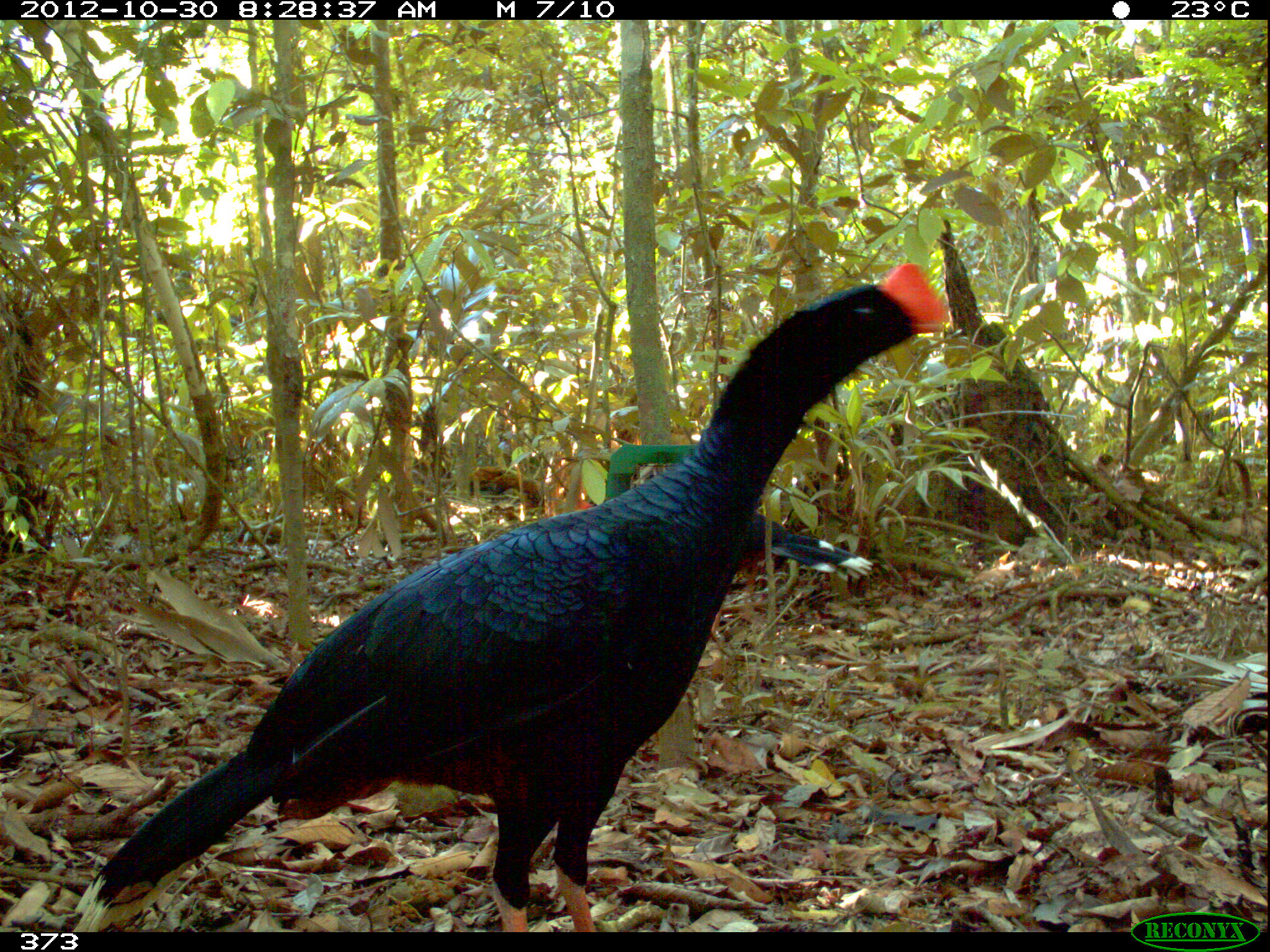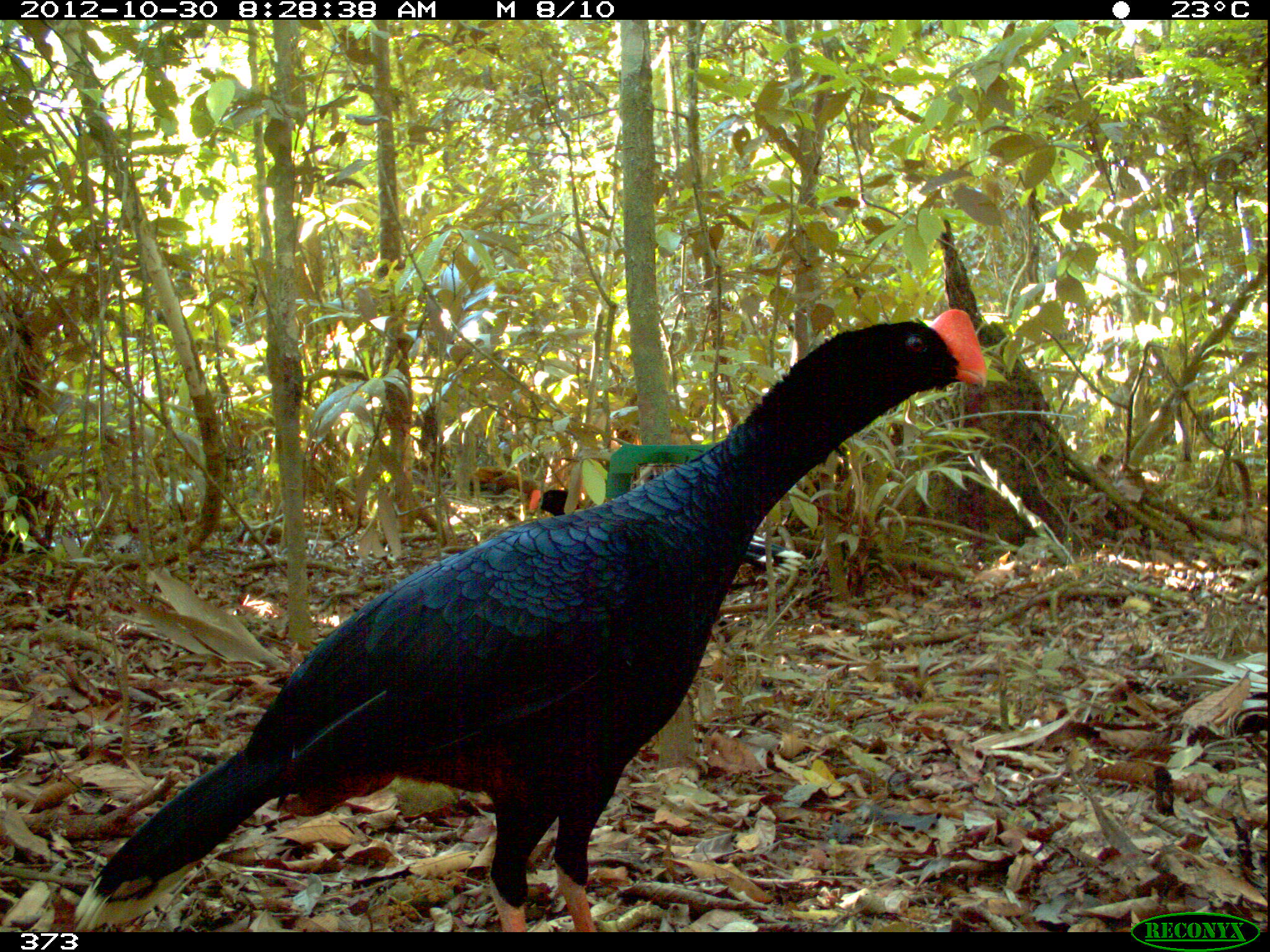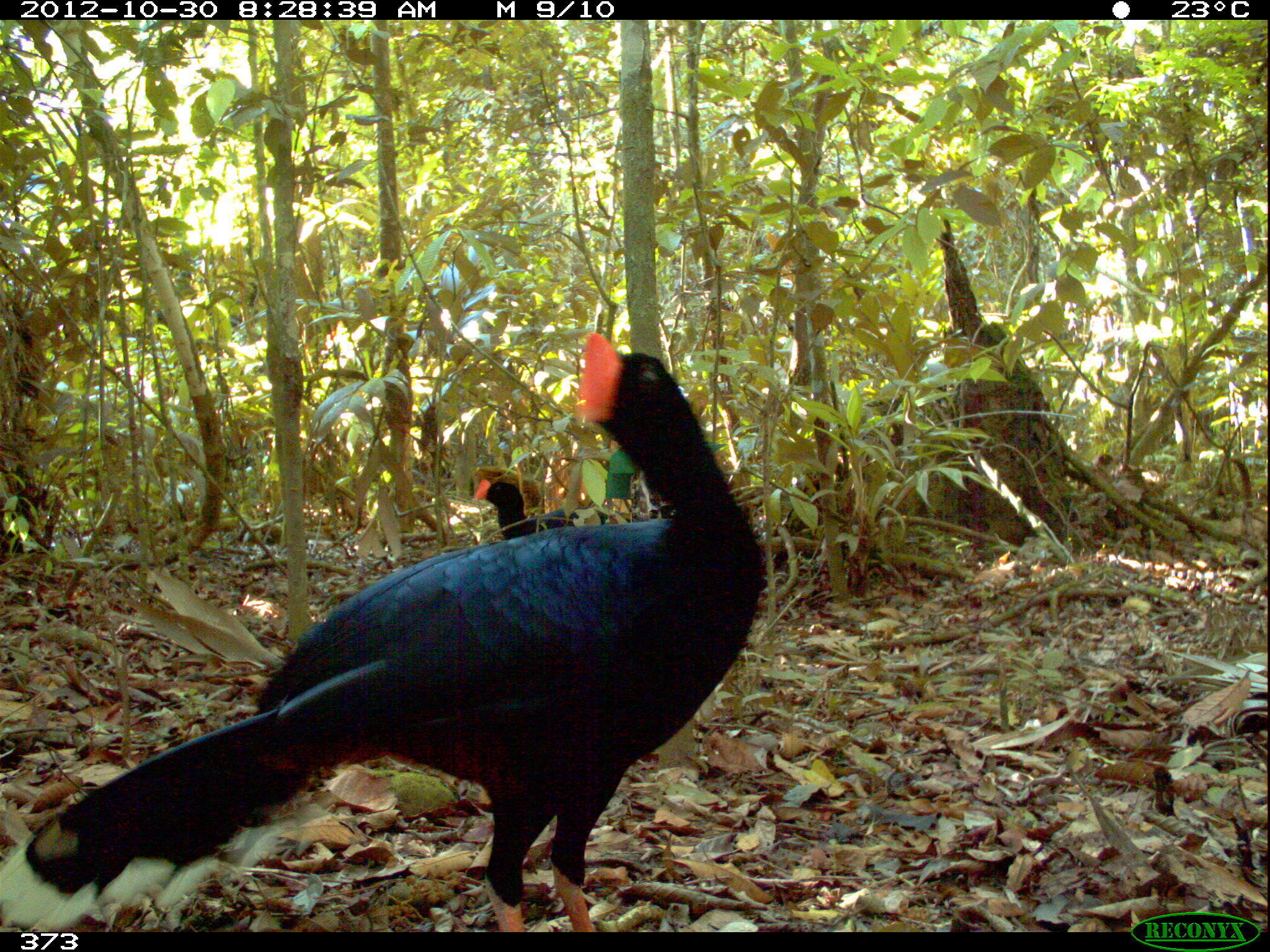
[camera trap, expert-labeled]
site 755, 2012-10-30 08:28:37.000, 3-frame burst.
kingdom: Animalia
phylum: Chordata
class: Aves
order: Galliformes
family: Cracidae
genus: Mitu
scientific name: Mitu tuberosum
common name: razor-billed curassow